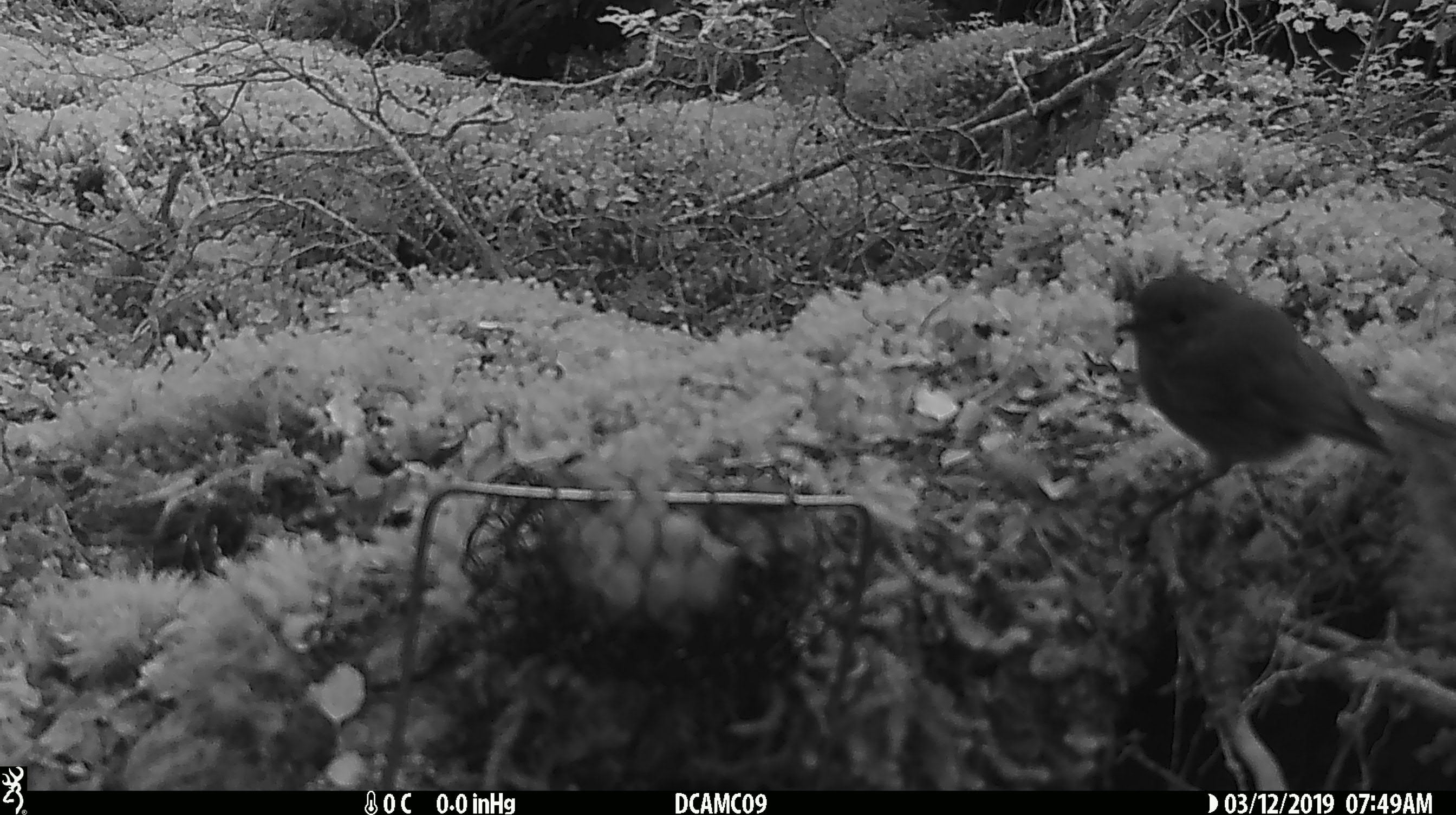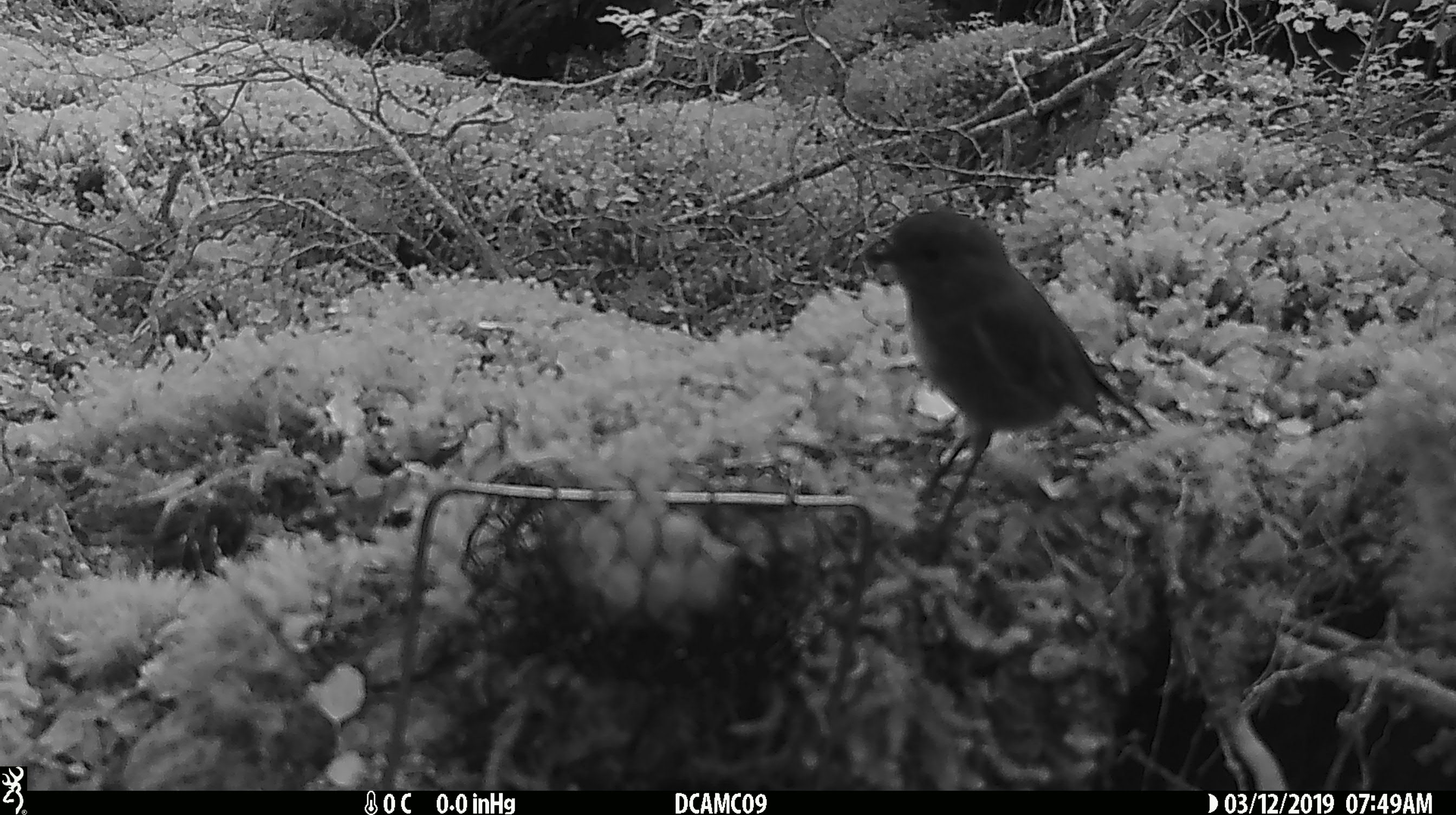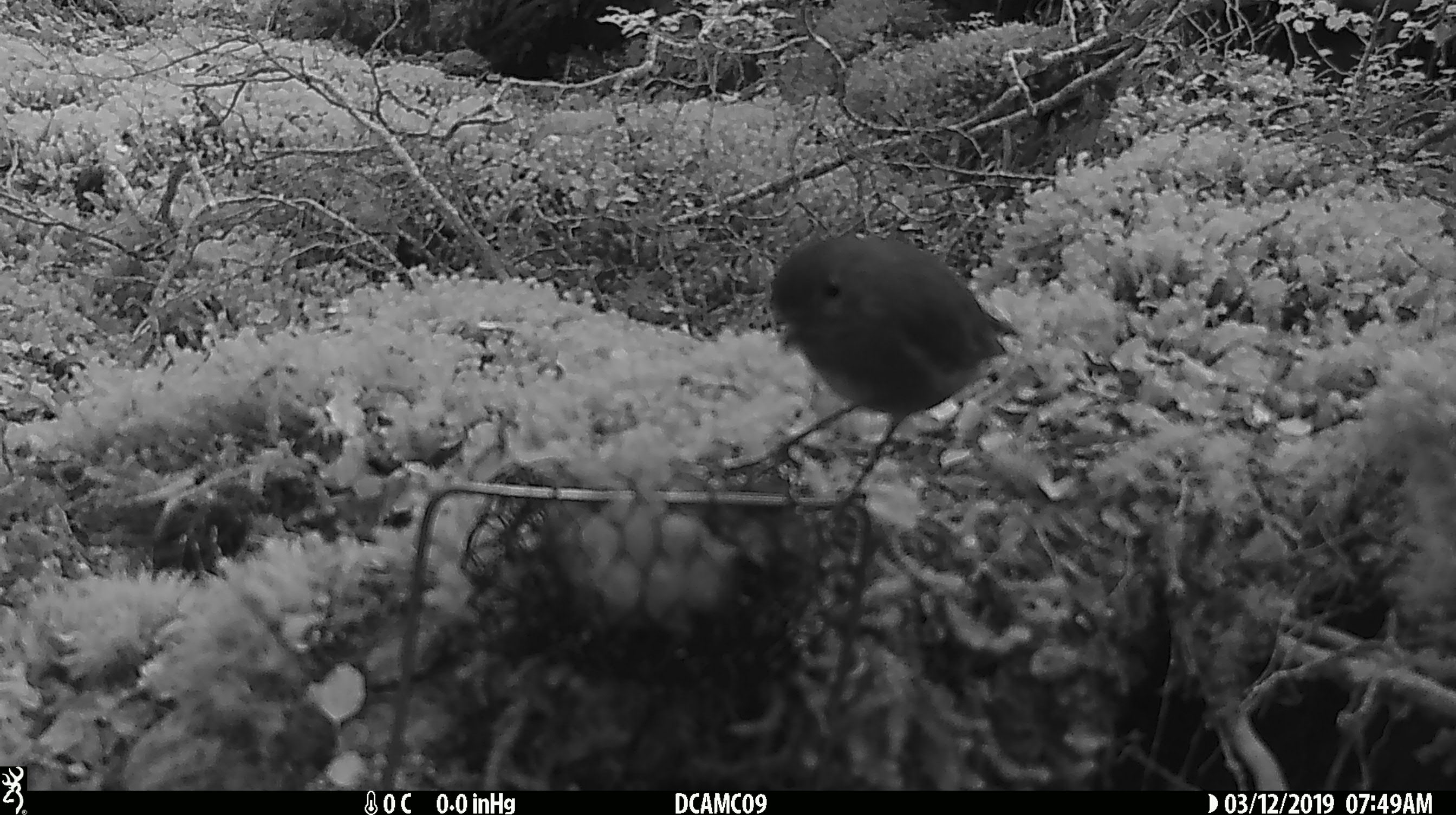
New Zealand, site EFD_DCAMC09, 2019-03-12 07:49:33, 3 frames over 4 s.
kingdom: Animalia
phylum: Chordata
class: Aves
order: Passeriformes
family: Petroicidae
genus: Petroica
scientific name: Petroica australis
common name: new zealand robin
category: robin